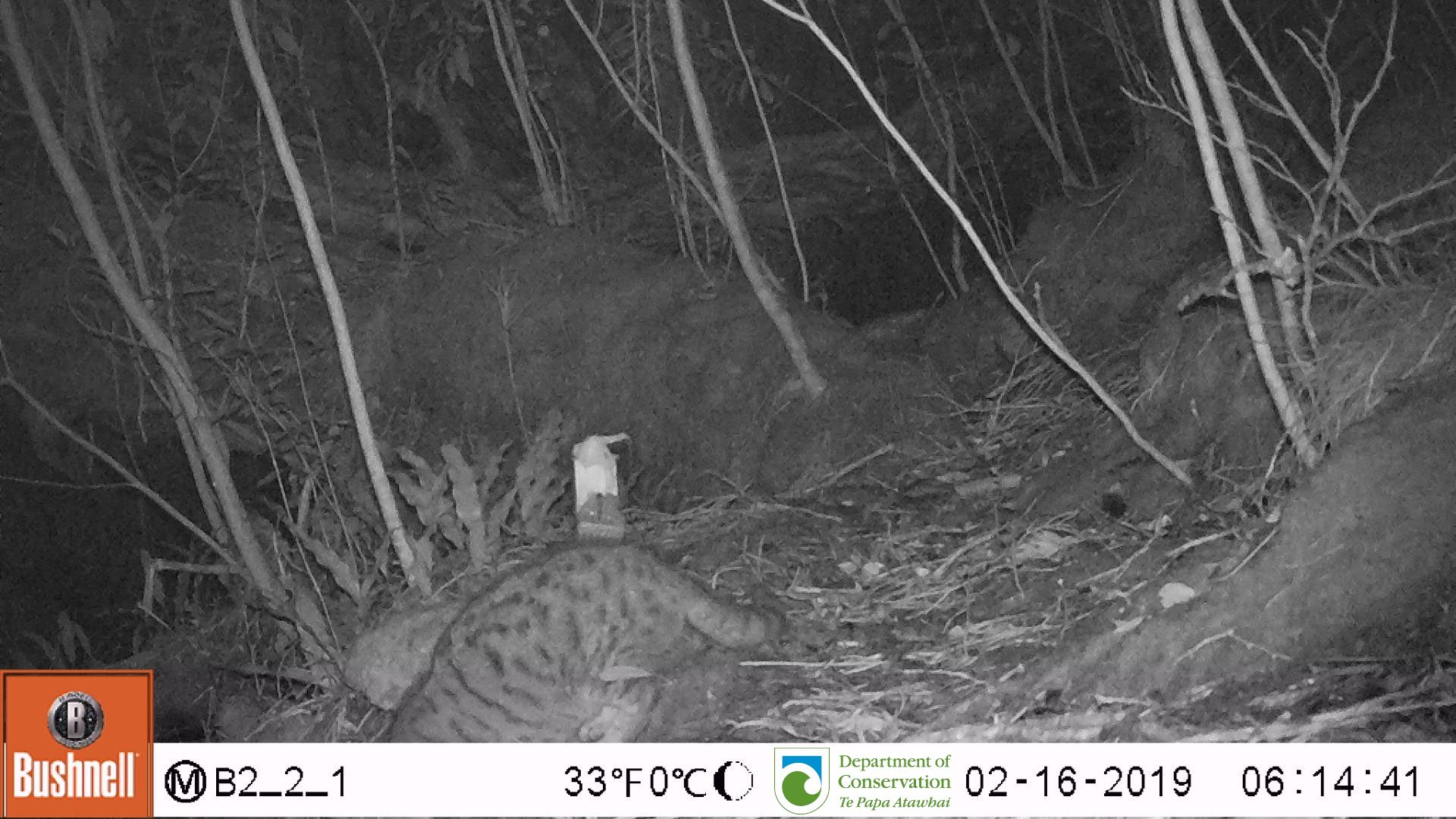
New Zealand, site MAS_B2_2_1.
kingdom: Animalia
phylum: Chordata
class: Mammalia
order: Carnivora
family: Felidae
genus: Felis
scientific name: Felis catus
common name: domestic cat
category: cat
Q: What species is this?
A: Cat (domestic cat) (Felis catus).